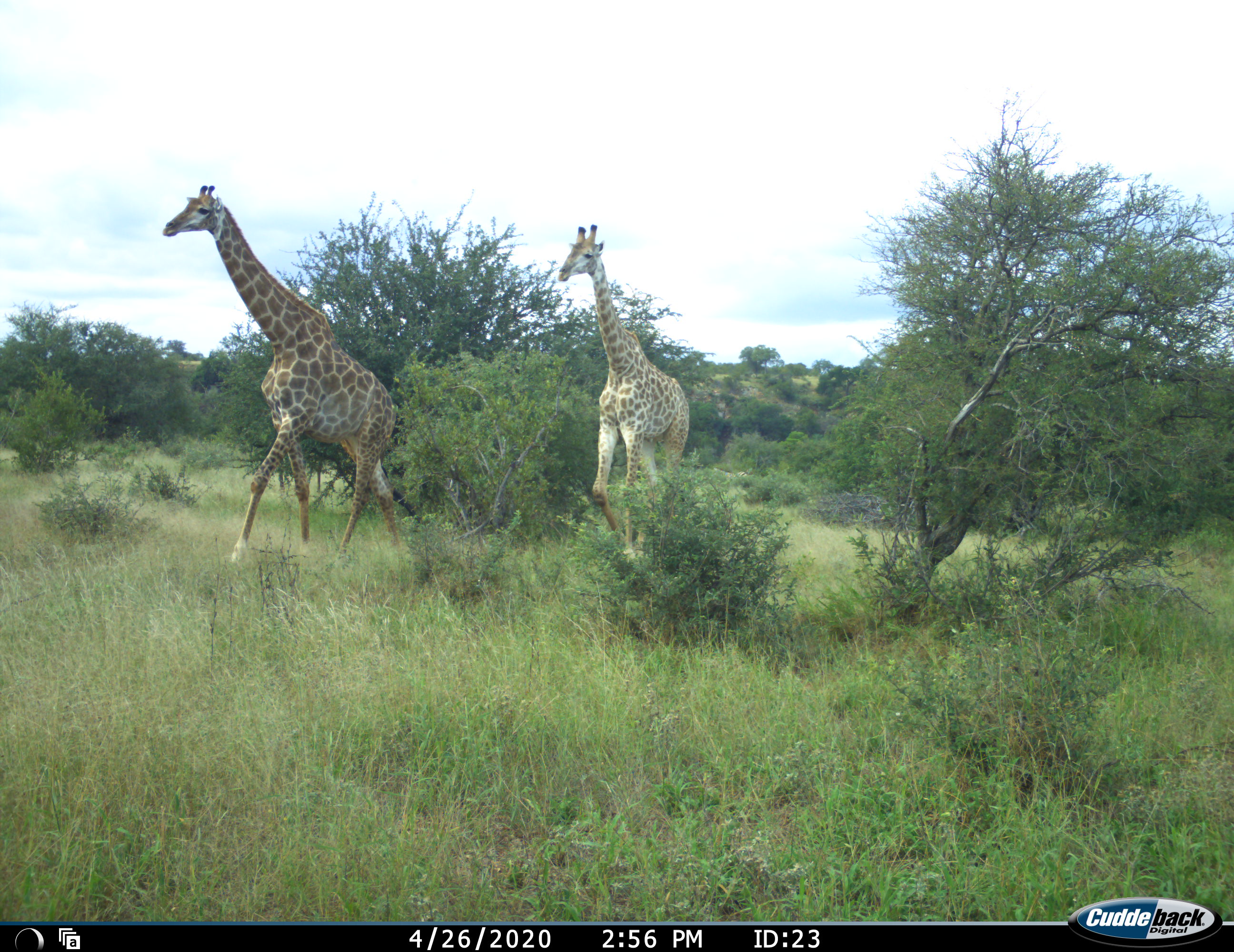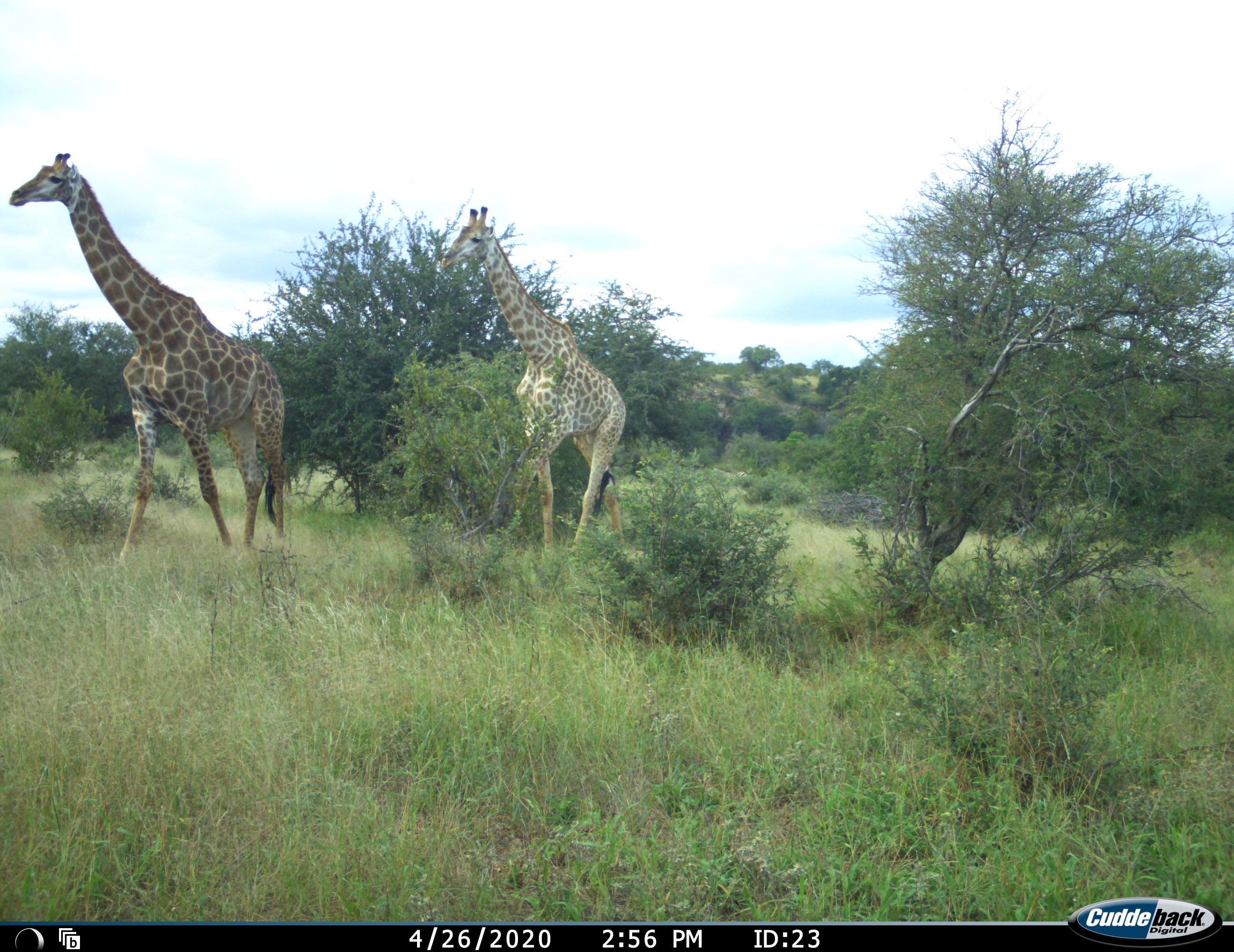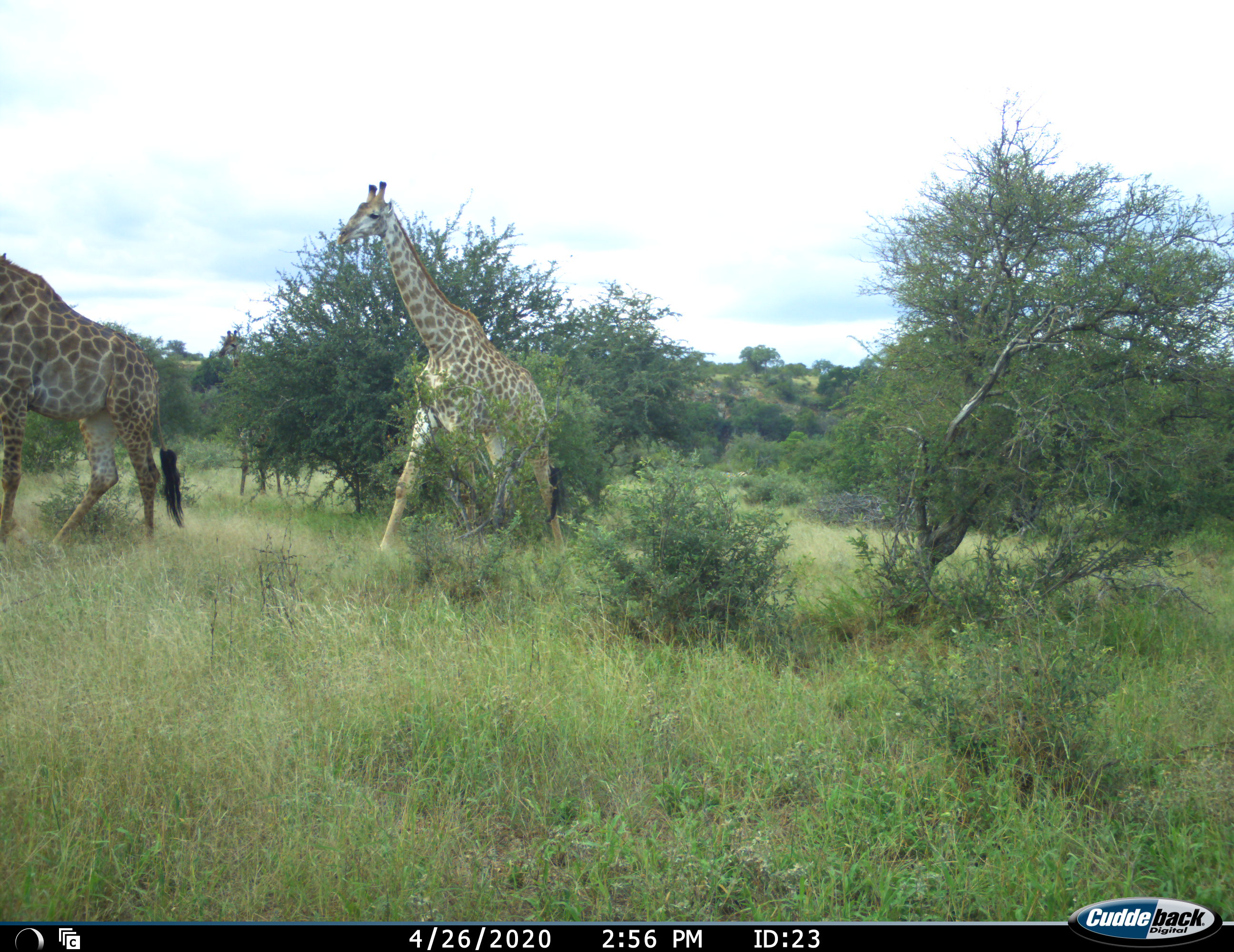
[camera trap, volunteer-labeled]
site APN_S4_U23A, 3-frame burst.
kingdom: Animalia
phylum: Chordata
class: Mammalia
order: Artiodactyla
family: Giraffidae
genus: Giraffa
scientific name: Giraffa camelopardalis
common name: giraffe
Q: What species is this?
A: Giraffe (Giraffa camelopardalis).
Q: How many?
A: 2.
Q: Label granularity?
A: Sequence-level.